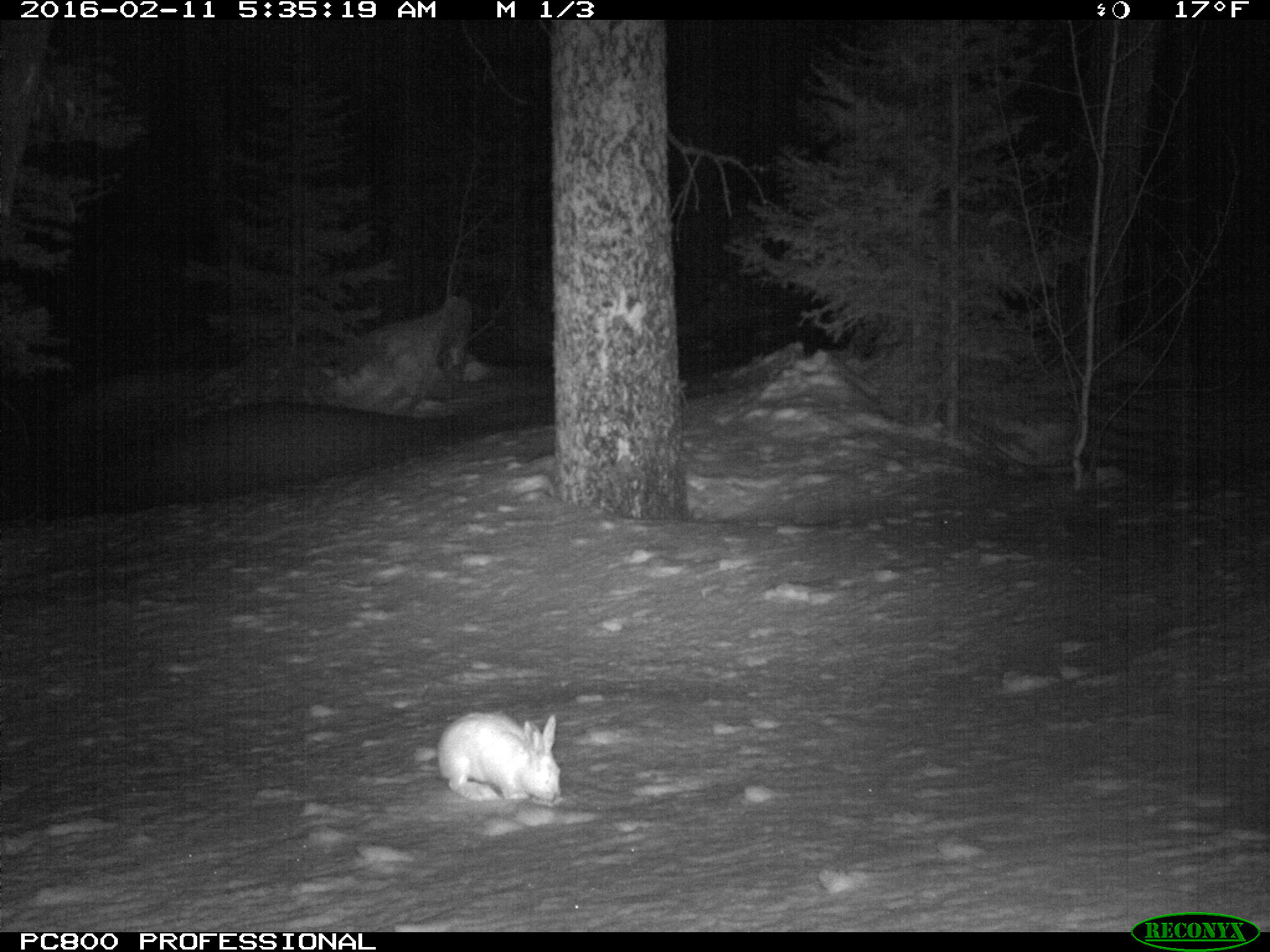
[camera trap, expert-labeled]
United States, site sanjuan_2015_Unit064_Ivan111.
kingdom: Animalia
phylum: Chordata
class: Mammalia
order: Lagomorpha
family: Leporidae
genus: Lepus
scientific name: Lepus americanus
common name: snowshoe hare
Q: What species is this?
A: Lepus americanus (snowshoe hare).